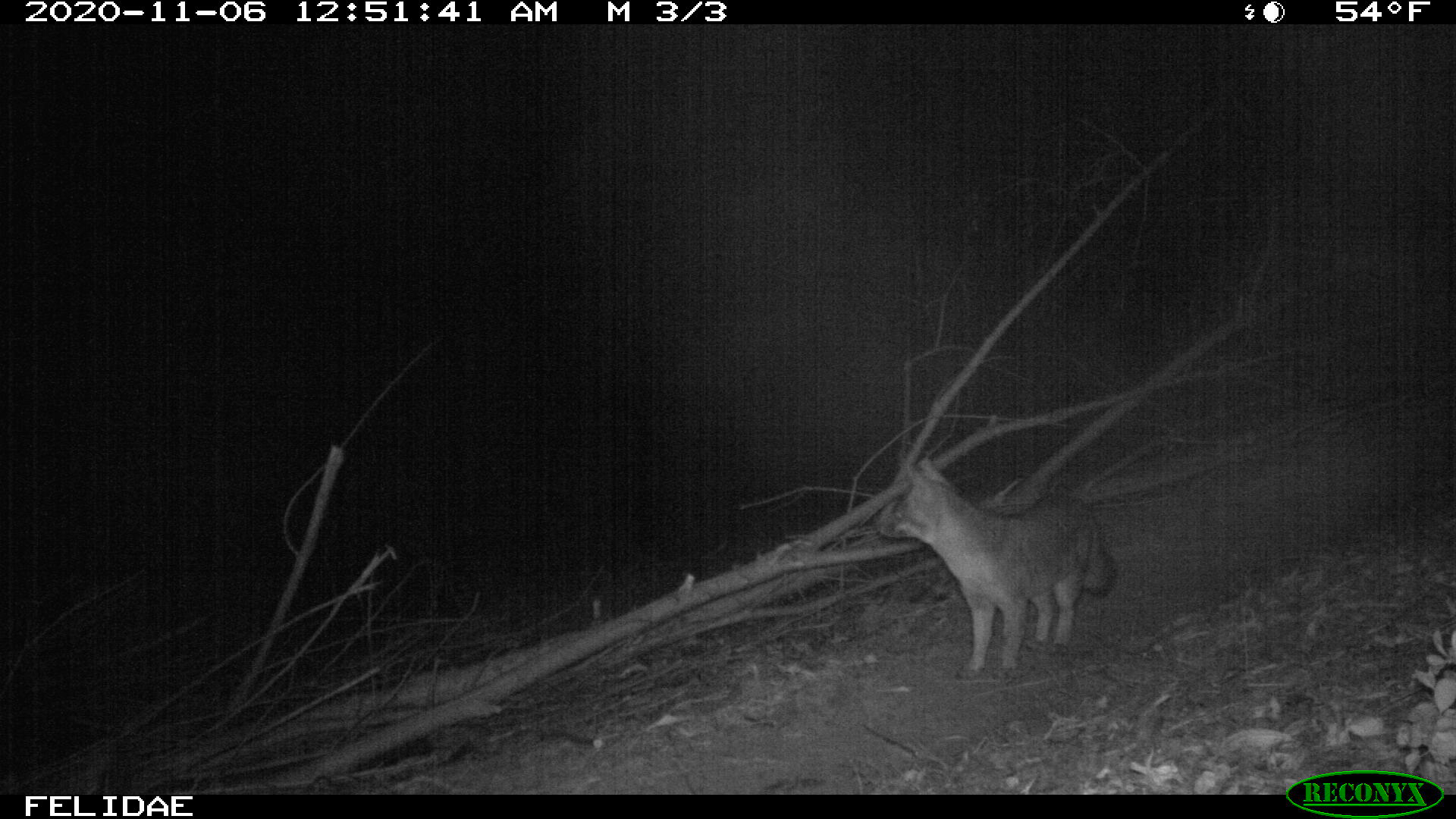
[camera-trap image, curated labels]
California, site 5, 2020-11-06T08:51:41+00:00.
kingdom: Animalia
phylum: Chordata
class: Mammalia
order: Carnivora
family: Canidae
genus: Urocyon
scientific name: Urocyon cinereoargenteus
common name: gray fox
Gray fox (Urocyon cinereoargenteus).